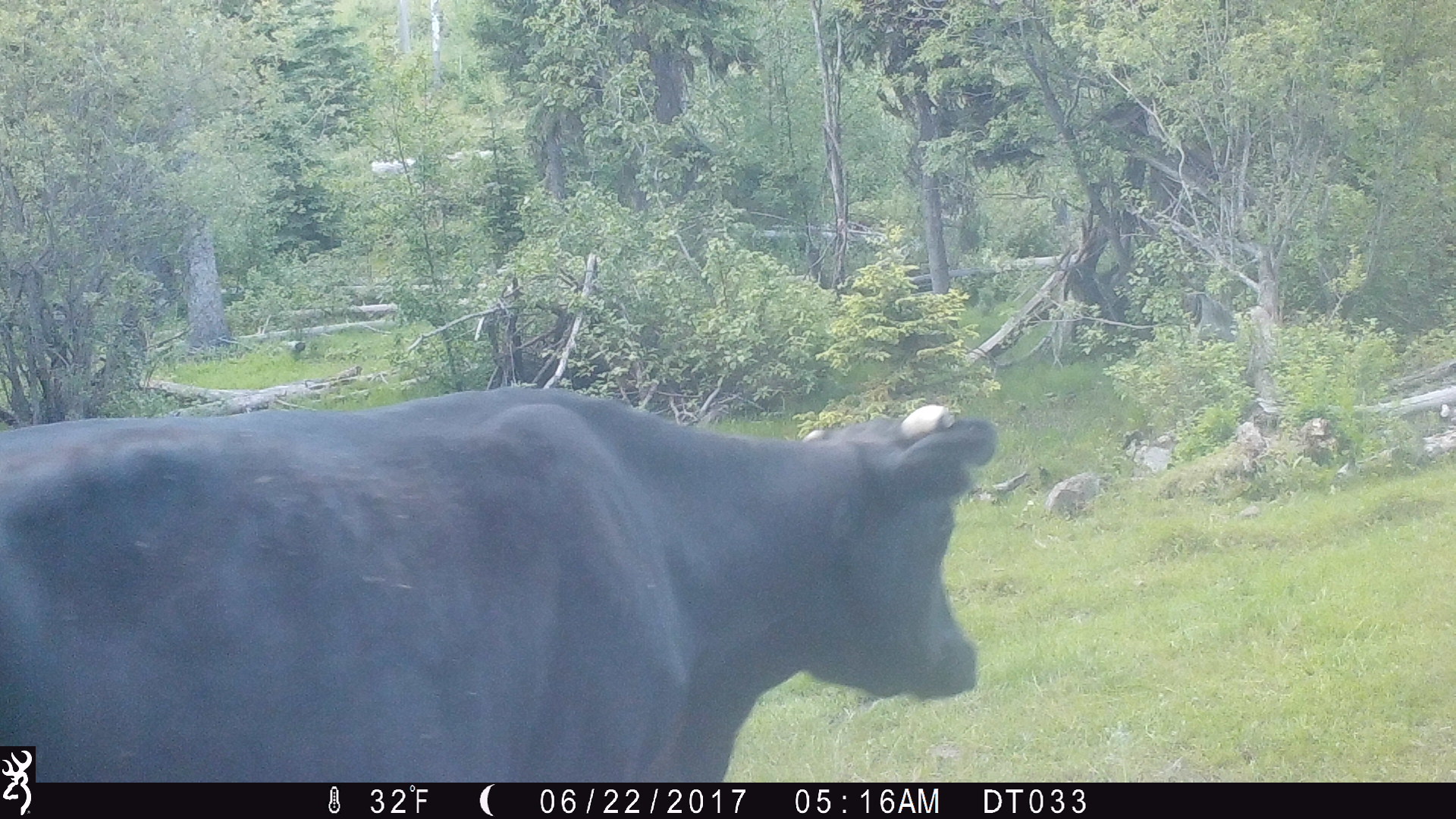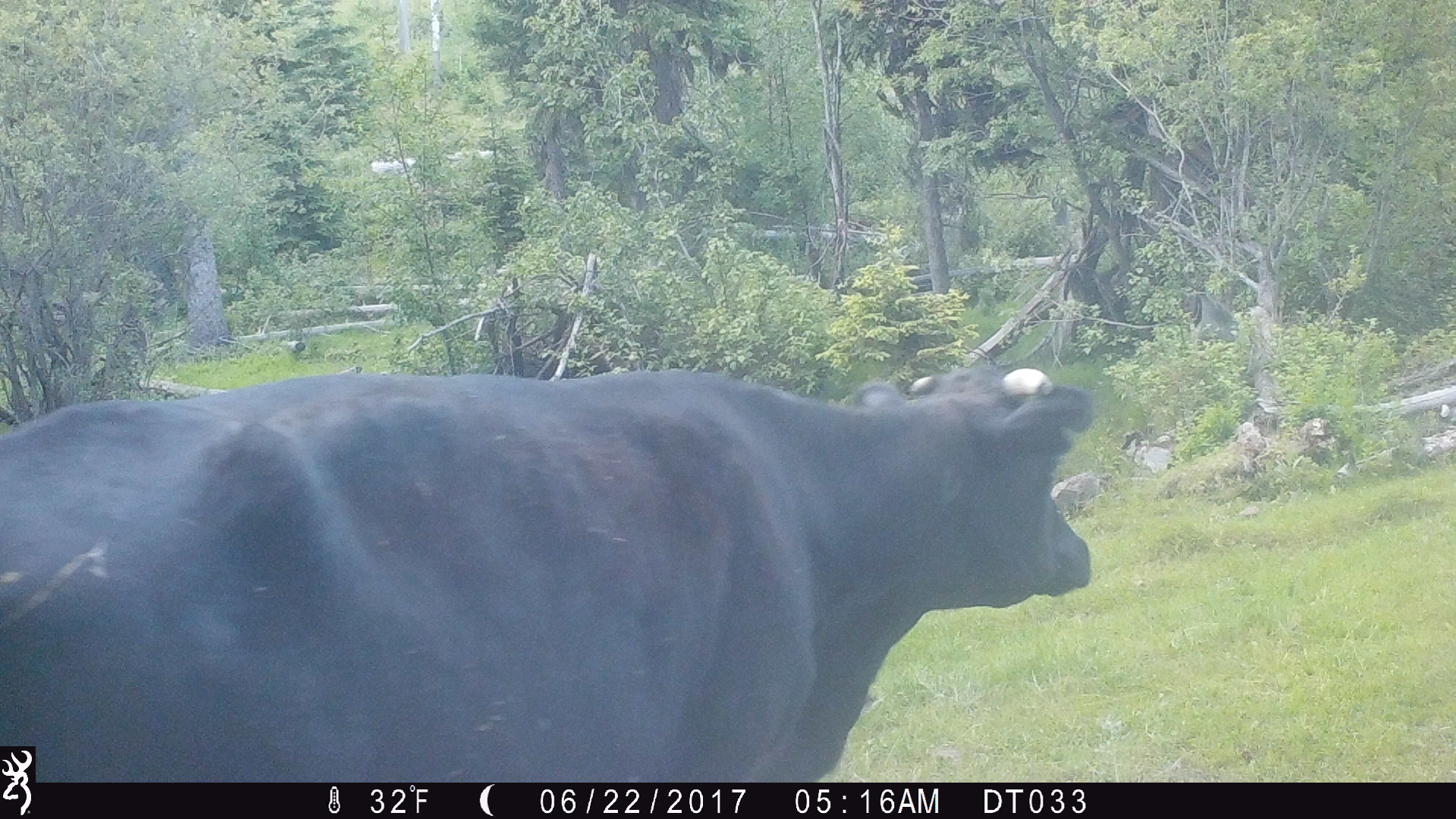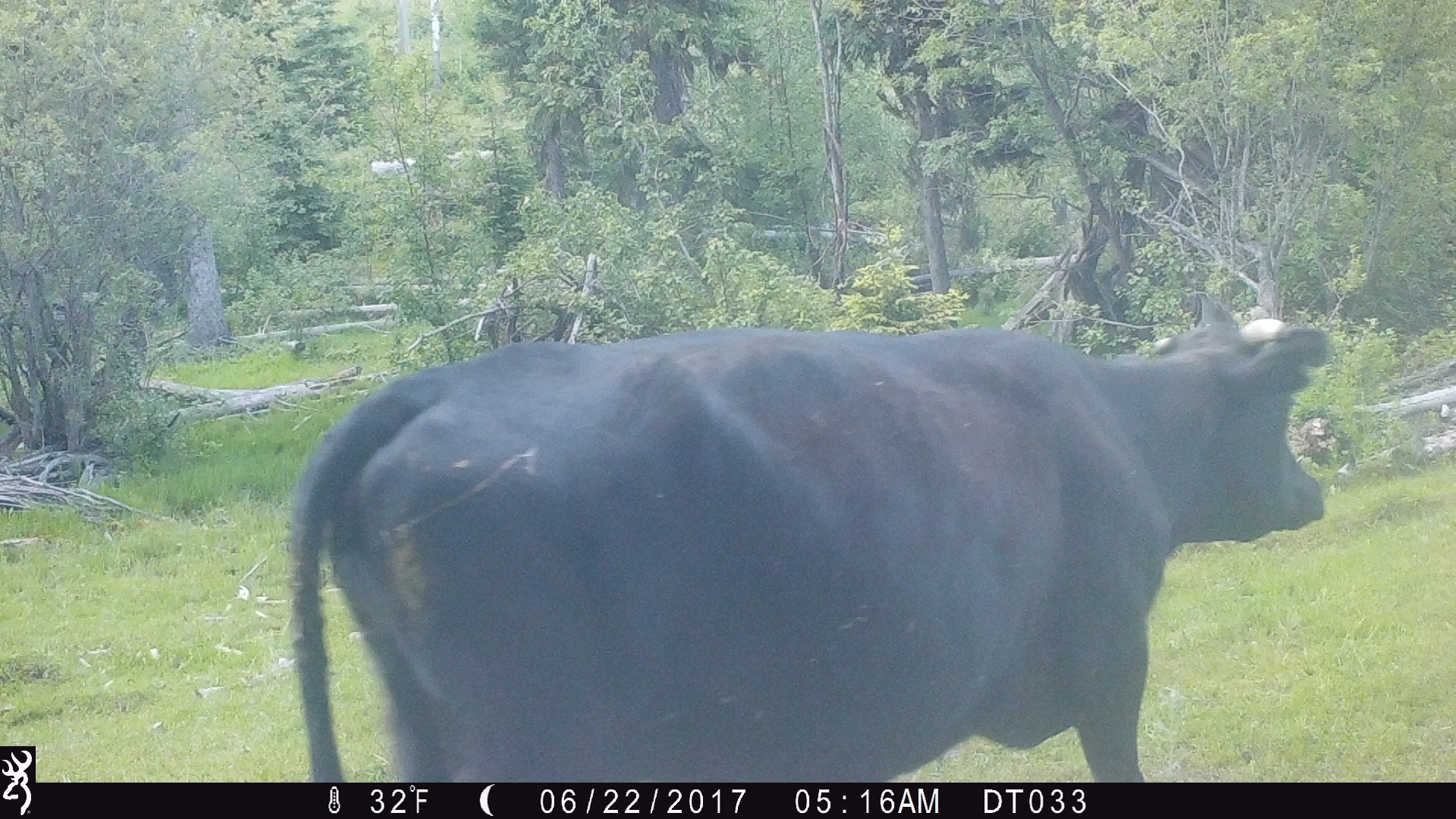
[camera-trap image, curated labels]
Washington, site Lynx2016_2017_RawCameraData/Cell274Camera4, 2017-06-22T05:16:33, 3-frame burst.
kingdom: Animalia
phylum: Chordata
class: Mammalia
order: Artiodactyla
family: Bovidae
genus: Bos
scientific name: Bos taurus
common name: domestic cattle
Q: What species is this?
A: Domestic cattle (Bos taurus).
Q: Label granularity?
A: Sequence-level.